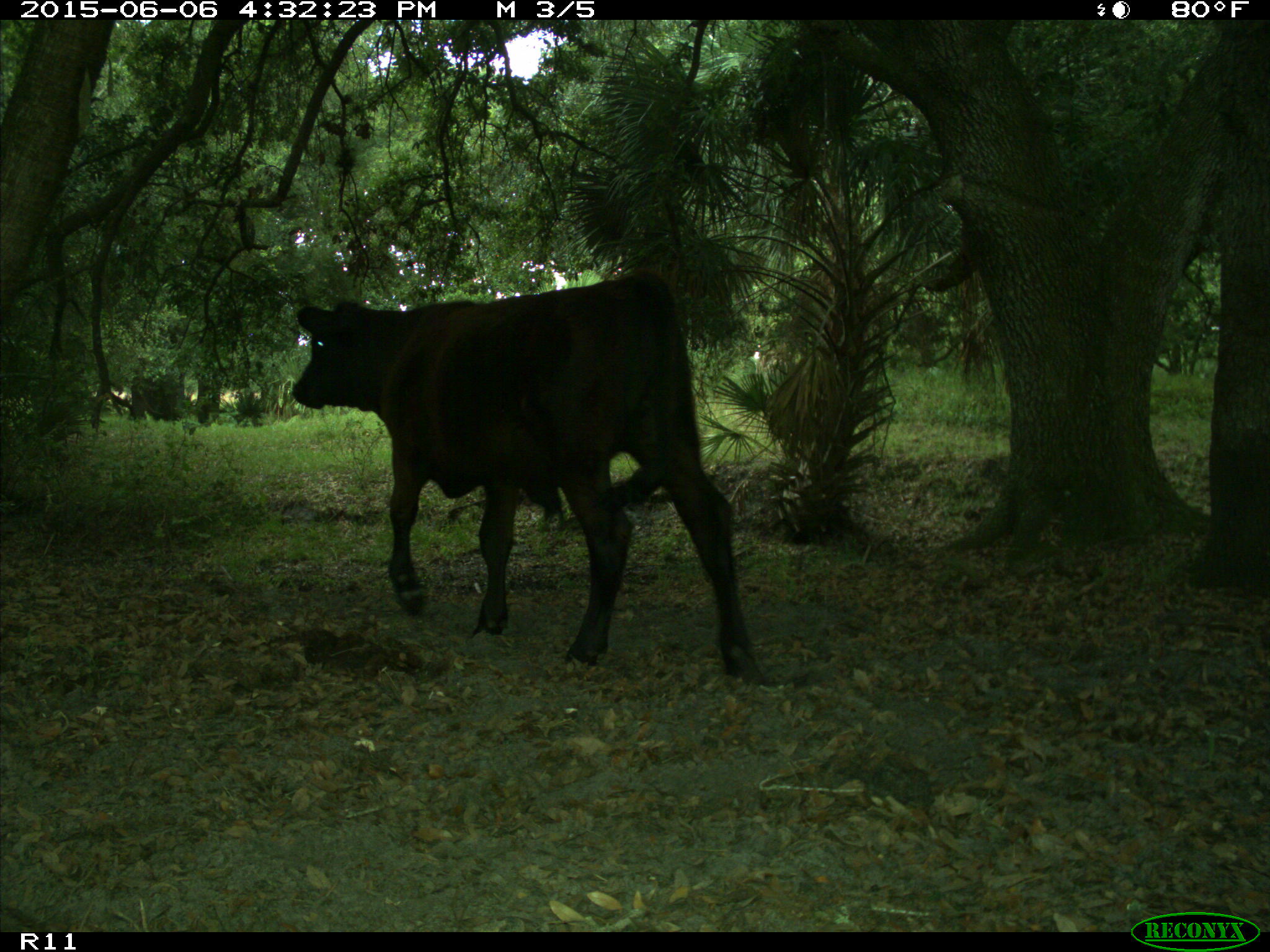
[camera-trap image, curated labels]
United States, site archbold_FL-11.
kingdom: Animalia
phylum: Chordata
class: Mammalia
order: Artiodactyla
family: Bovidae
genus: Bos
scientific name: Bos taurus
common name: domestic cow